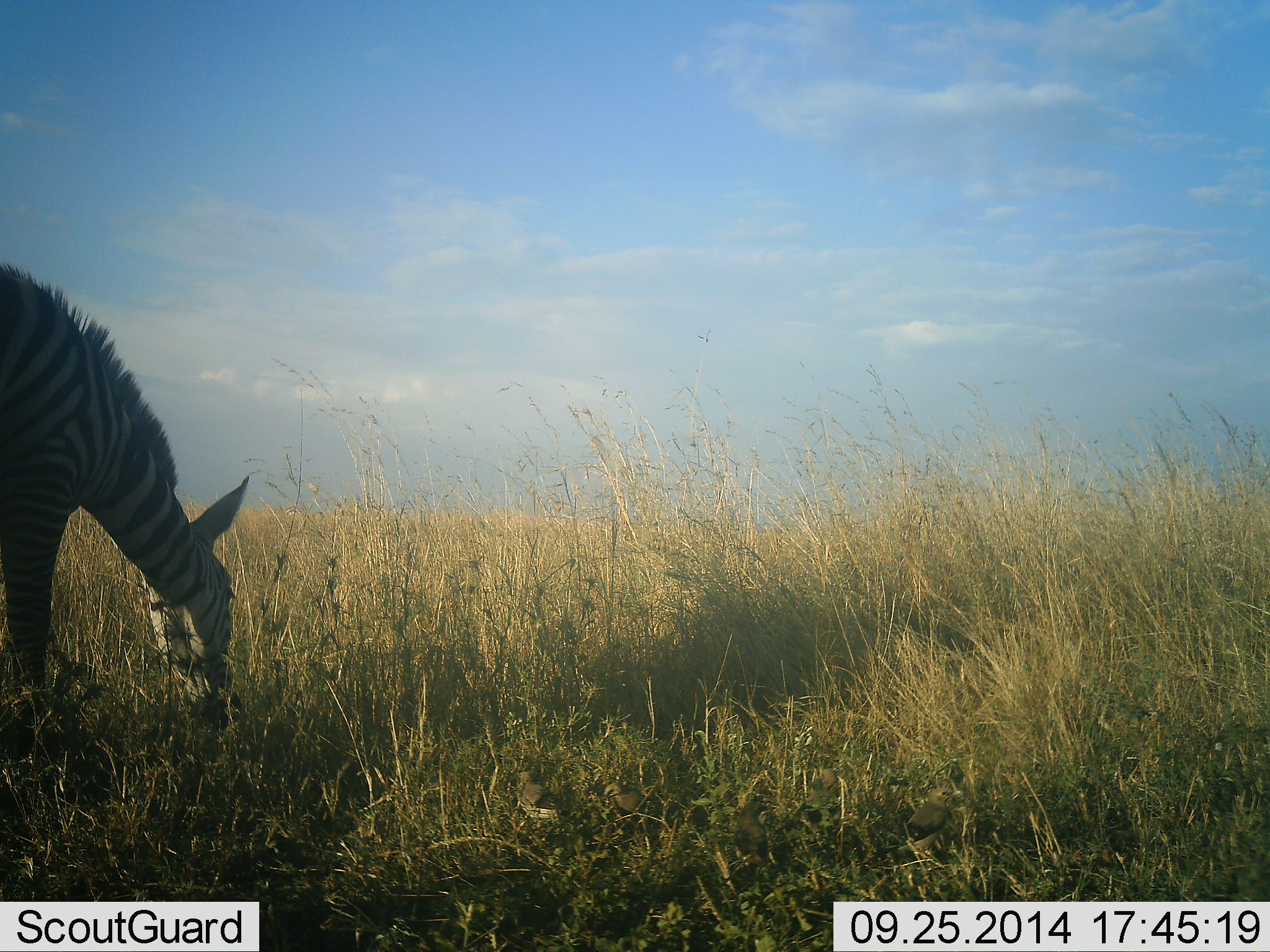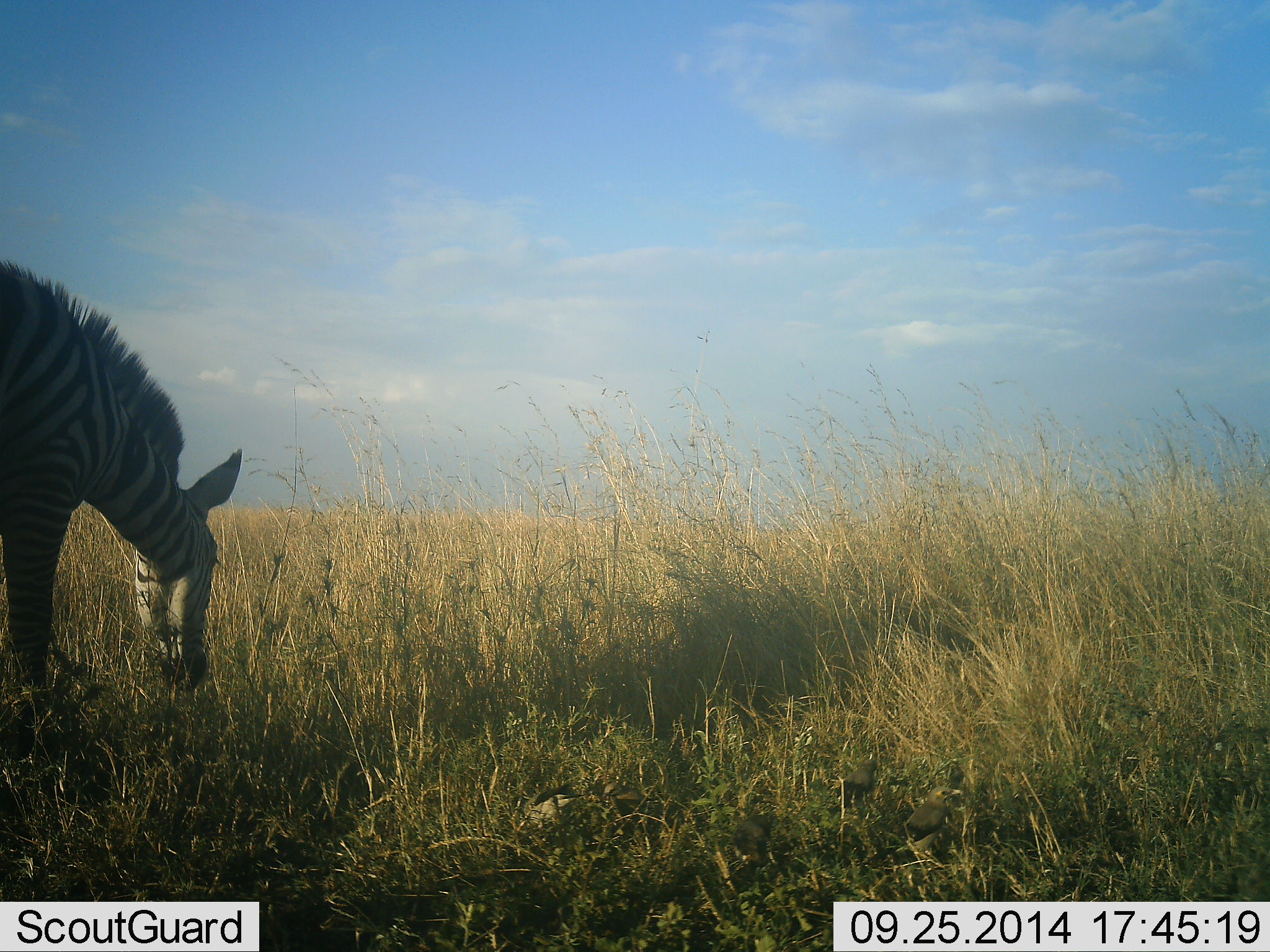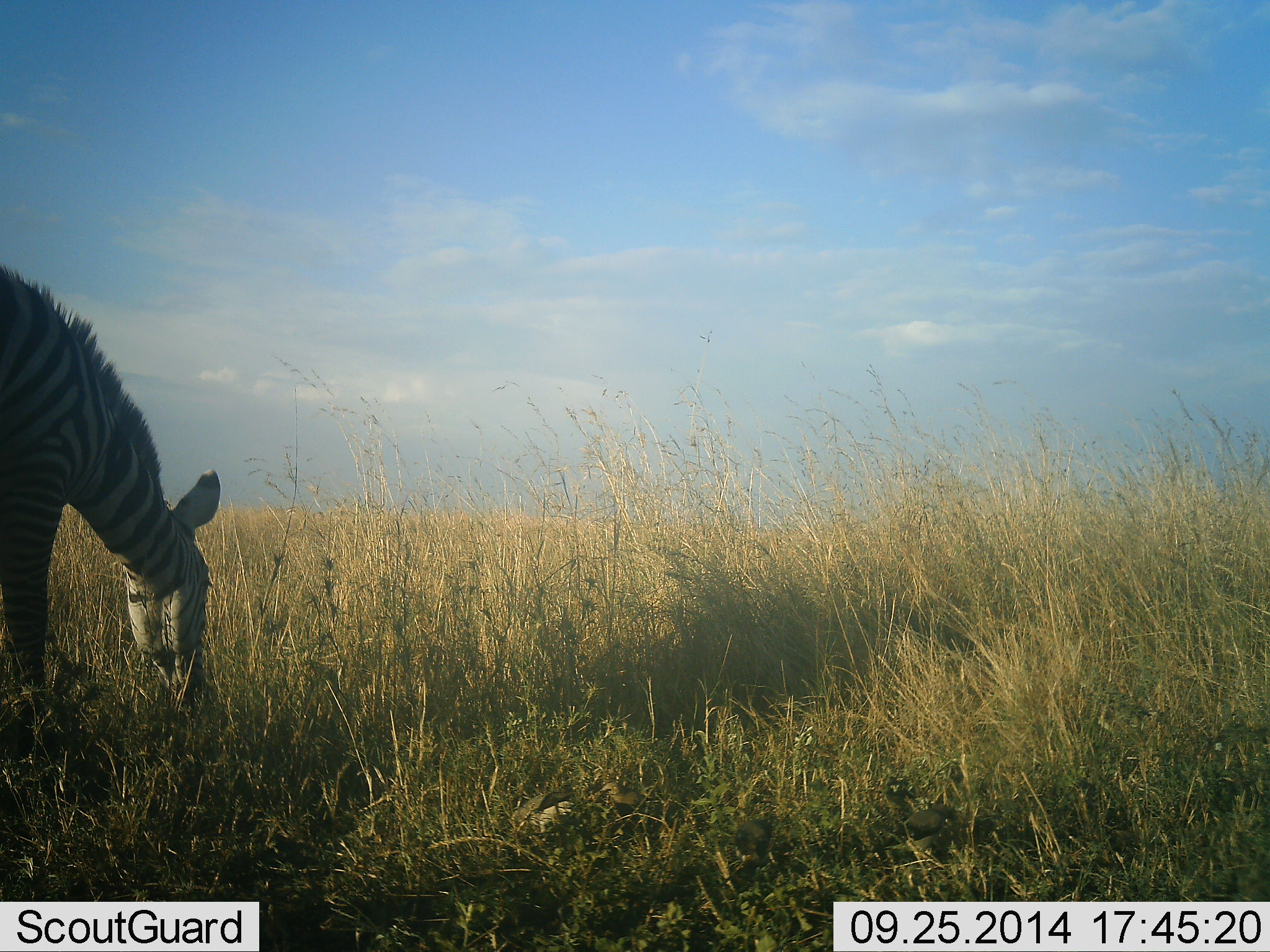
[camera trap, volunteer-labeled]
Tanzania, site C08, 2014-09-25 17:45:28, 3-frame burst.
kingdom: Animalia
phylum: Chordata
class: Mammalia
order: Perissodactyla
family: Equidae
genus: Equus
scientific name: Equus quagga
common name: plains zebra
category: zebra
Zebra (plains zebra) (Equus quagga), count 1. Behavior (volunteer vote fractions): standing 0%, resting 0%, moving 0%, interacting 0%. Young present (vote fraction): 0%. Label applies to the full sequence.